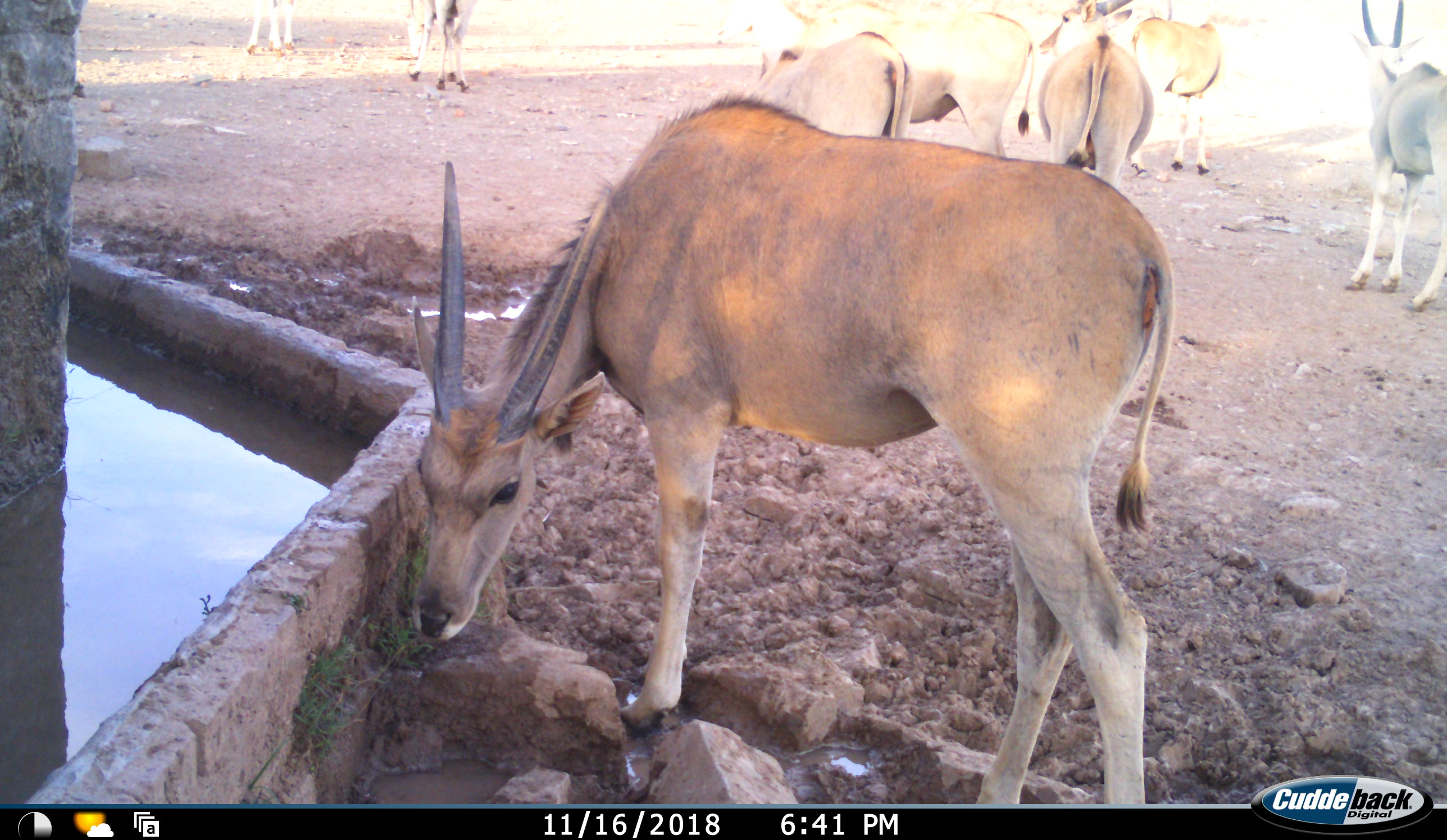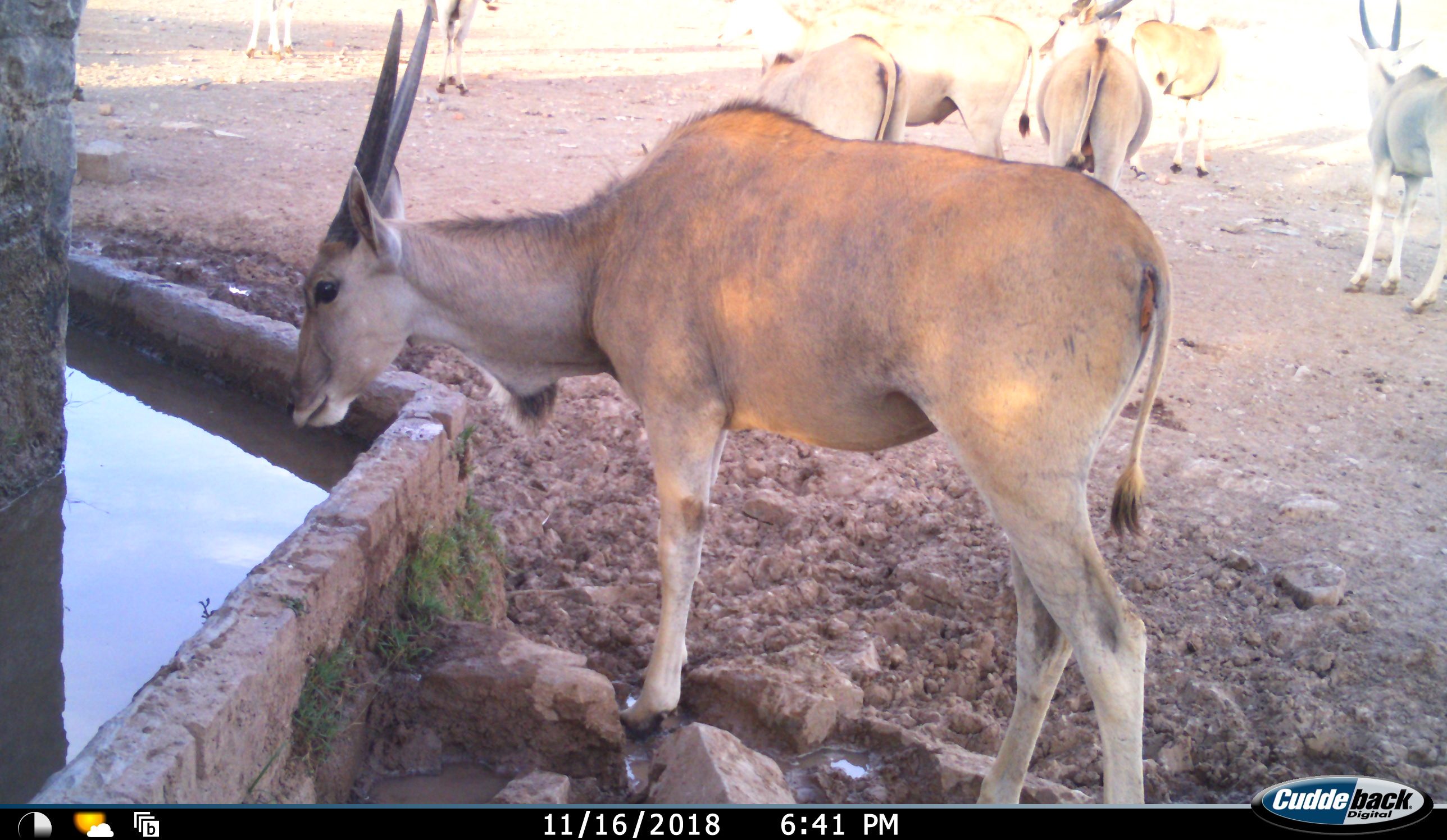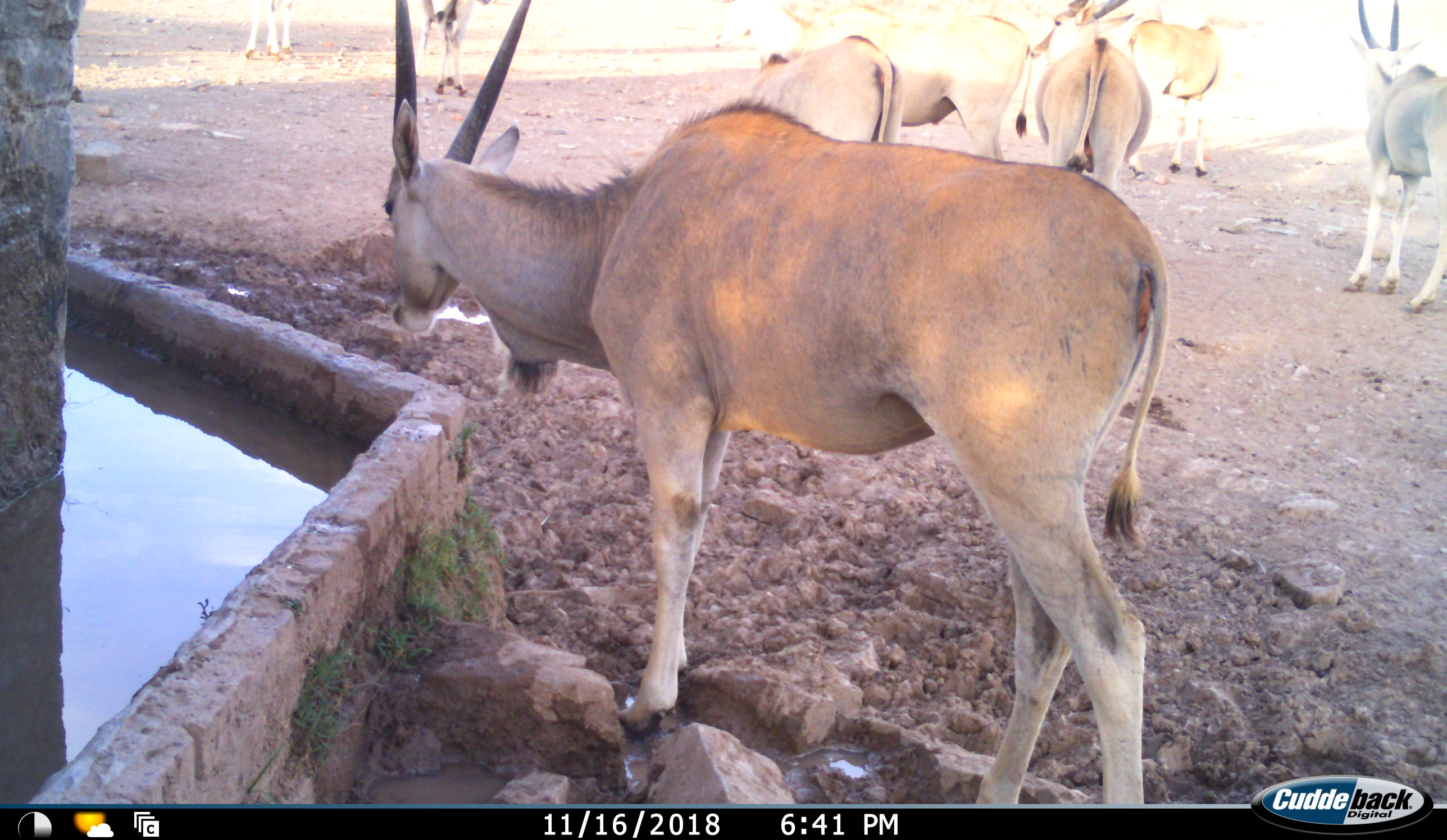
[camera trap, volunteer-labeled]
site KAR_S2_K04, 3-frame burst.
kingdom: Animalia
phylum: Chordata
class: Mammalia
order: Artiodactyla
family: Bovidae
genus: Tragelaphus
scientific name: Tragelaphus oryx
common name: eland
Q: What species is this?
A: Eland (Tragelaphus oryx).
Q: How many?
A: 8.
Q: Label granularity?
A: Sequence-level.